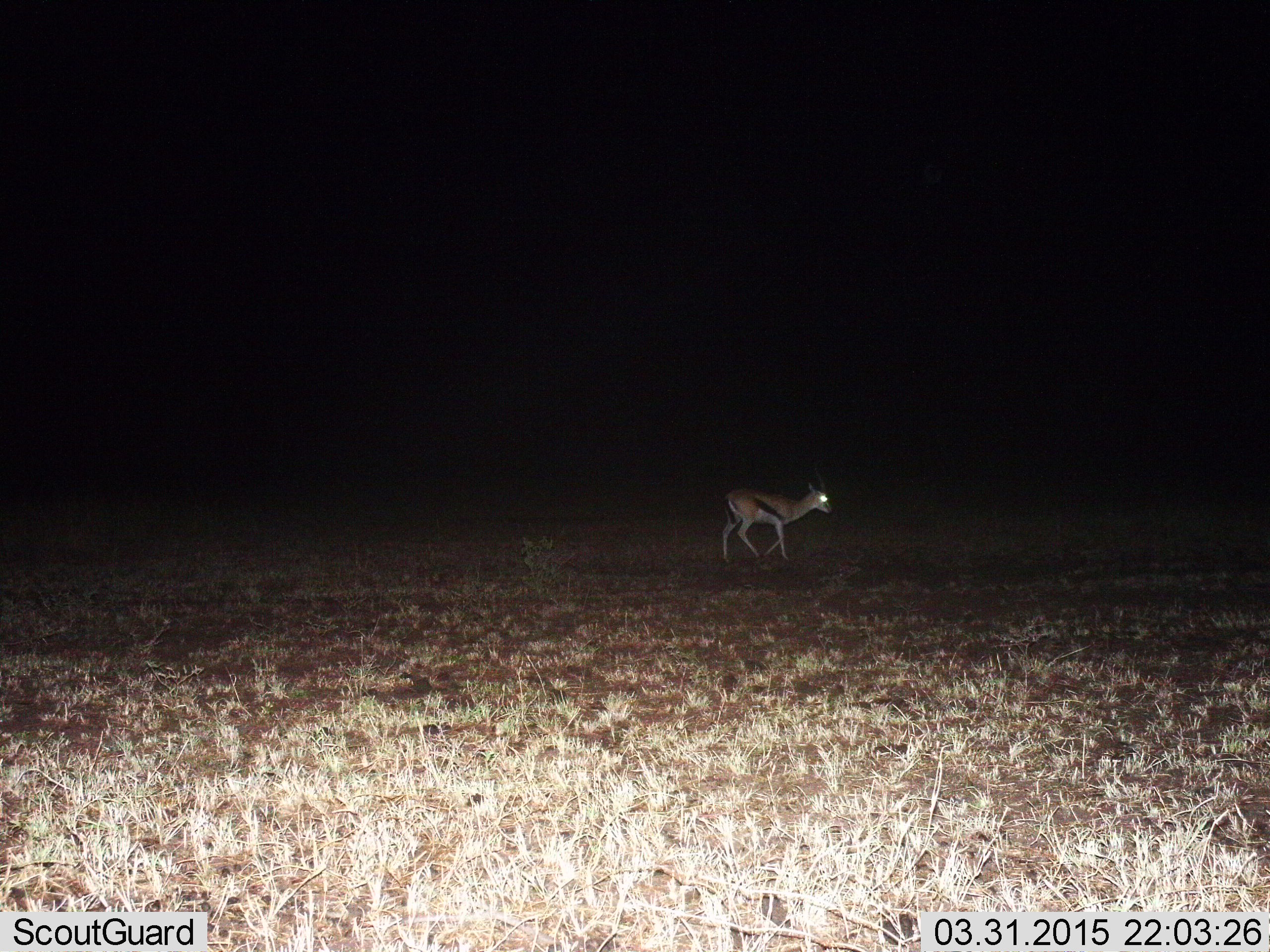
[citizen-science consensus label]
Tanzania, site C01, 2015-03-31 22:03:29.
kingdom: Animalia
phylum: Chordata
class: Mammalia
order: Artiodactyla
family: Bovidae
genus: Eudorcas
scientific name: Eudorcas thomsonii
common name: thomson's gazelle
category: gazellethomsons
Gazellethomsons (thomson's gazelle) (Eudorcas thomsonii), count 1. Behavior (volunteer vote fractions): standing 33%, resting 0%, moving 78%, interacting 0%. Young present (vote fraction): 0%. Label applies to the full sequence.